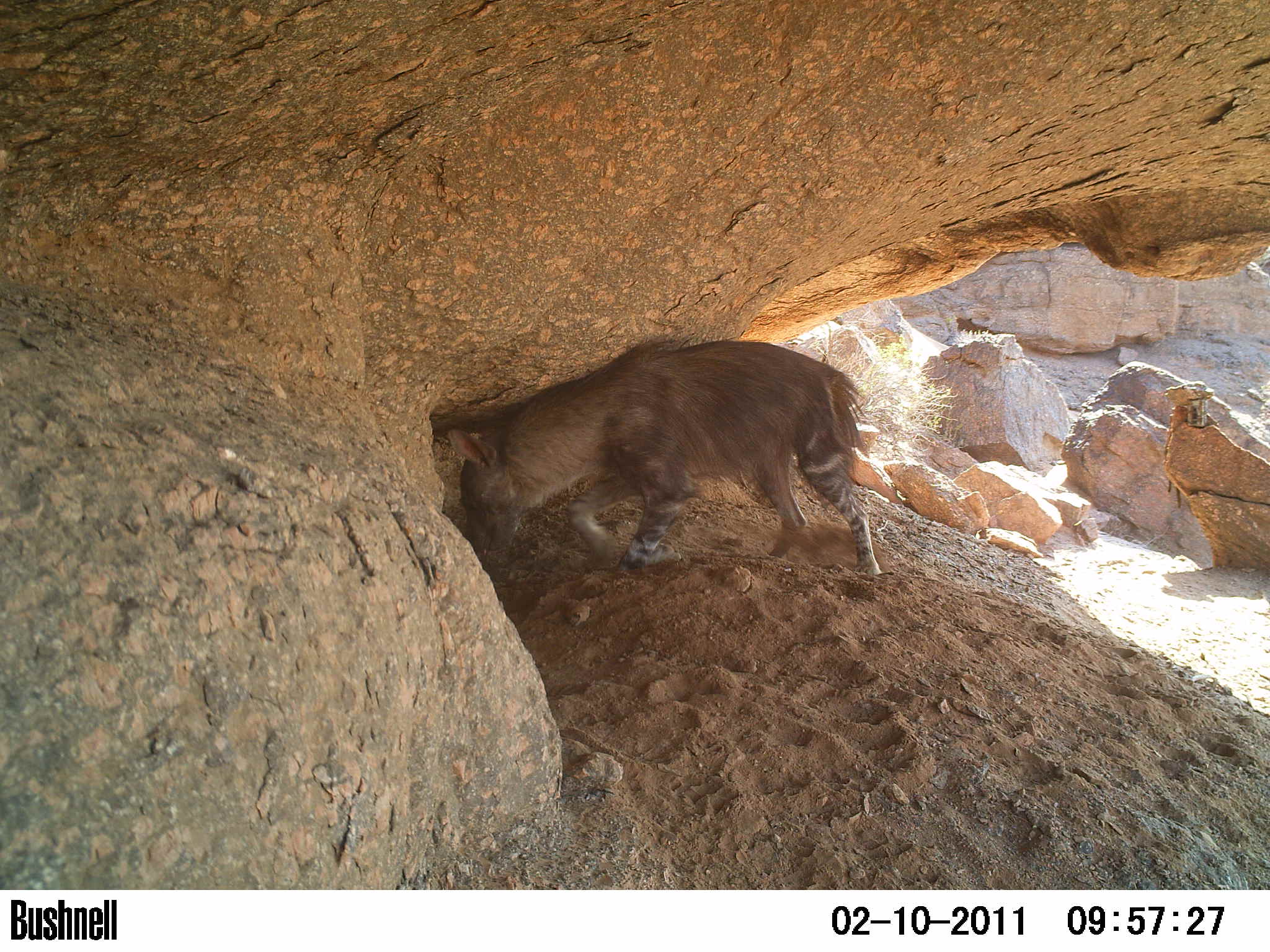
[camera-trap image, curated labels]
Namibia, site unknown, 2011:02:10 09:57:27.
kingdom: Animalia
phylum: Chordata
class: Mammalia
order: Carnivora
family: Hyaenidae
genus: Parahyaena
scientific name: Parahyaena brunnea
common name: brown hyena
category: hyaena brunnea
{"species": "hyaena brunnea (brown hyena) (Parahyaena brunnea)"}